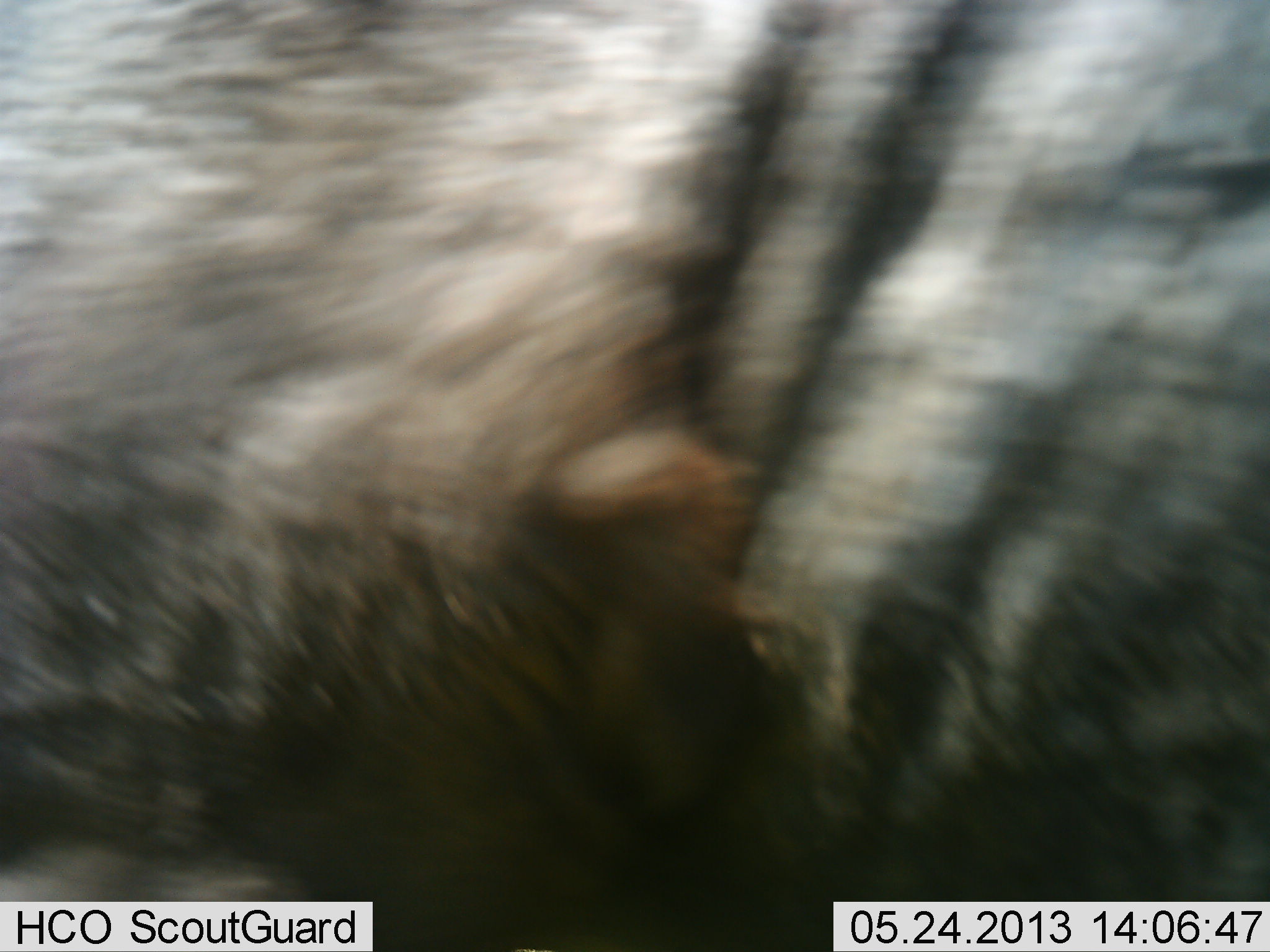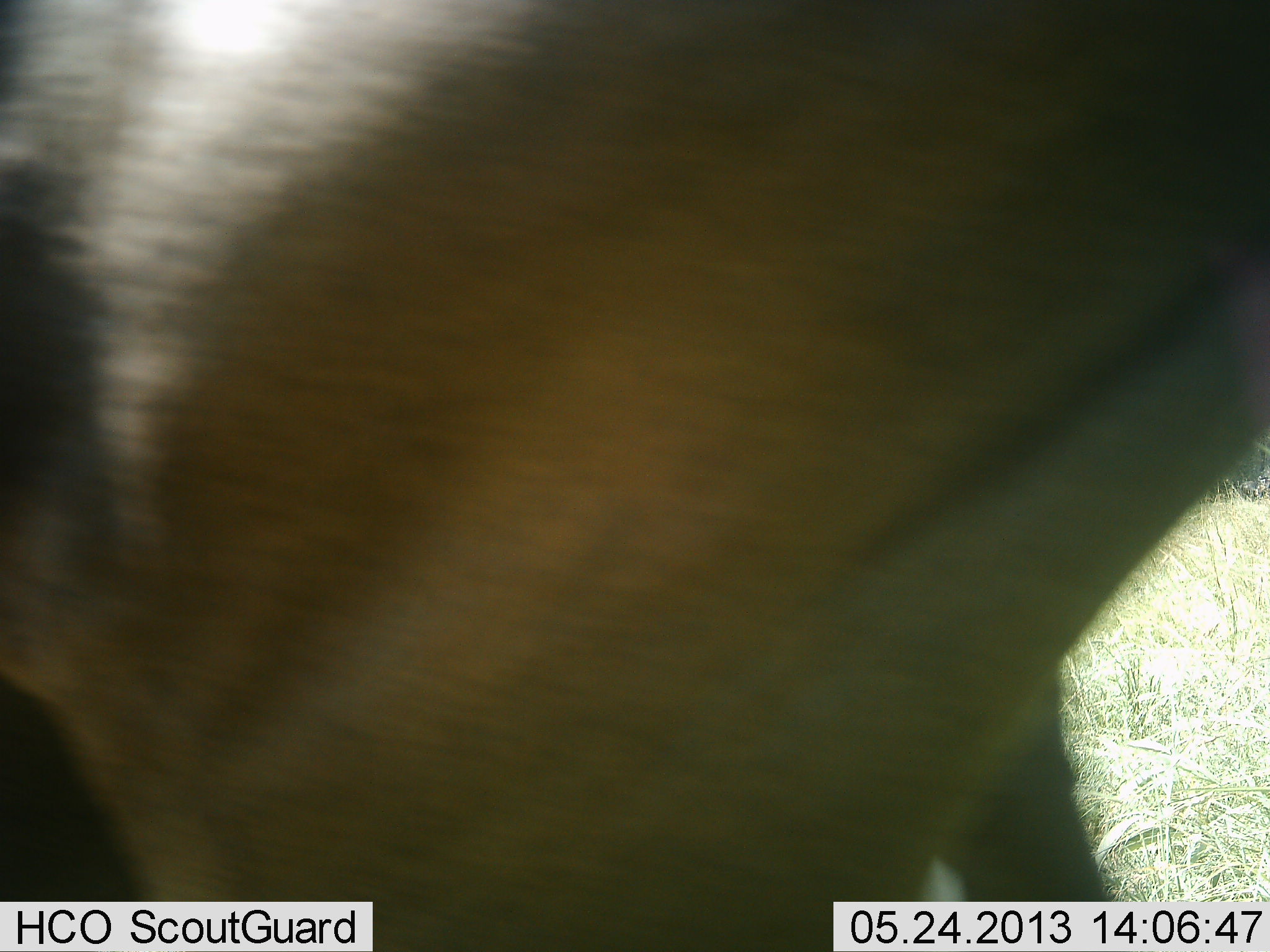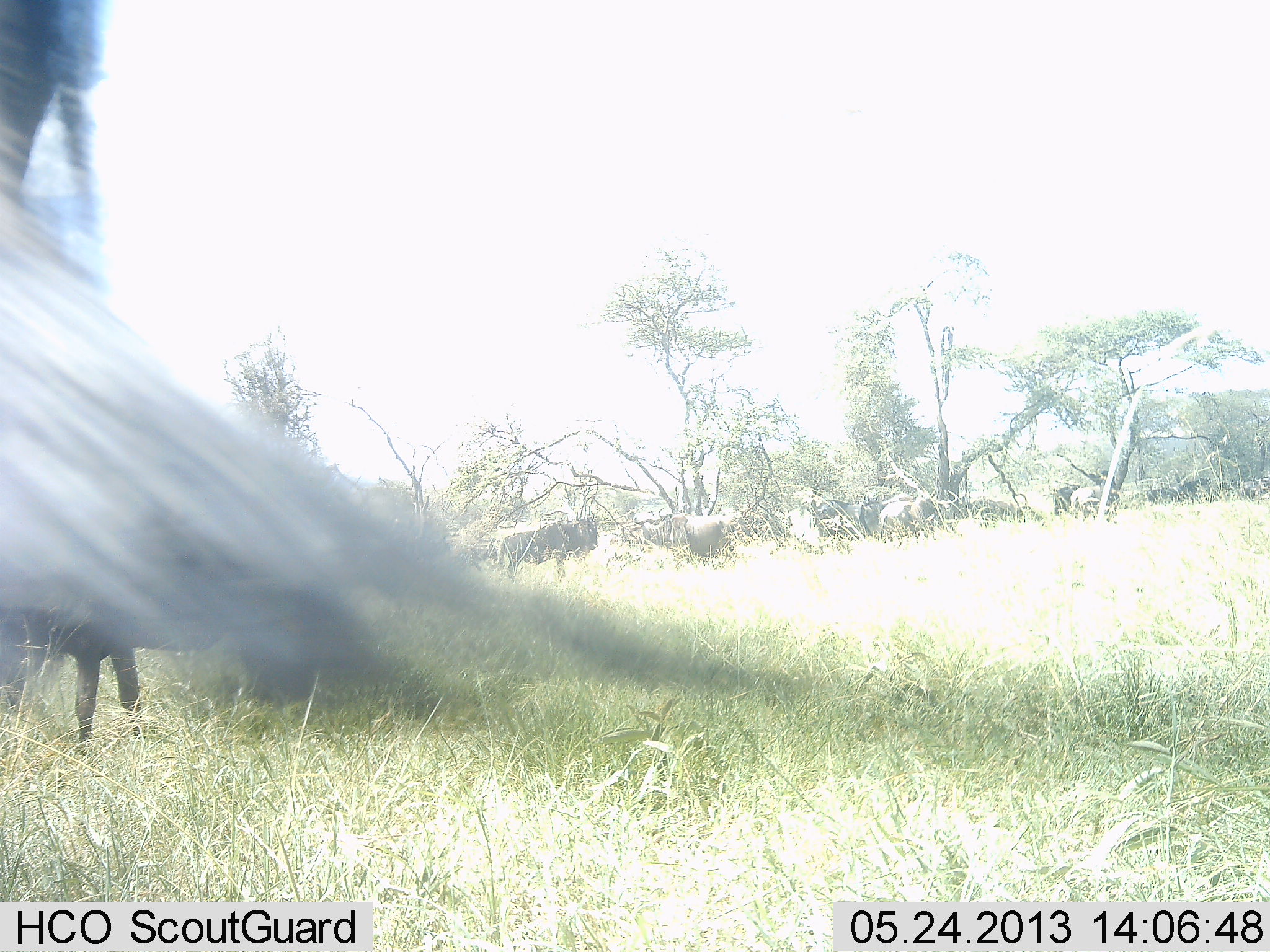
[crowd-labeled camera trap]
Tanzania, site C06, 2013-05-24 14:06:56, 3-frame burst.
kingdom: Animalia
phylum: Chordata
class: Mammalia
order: Artiodactyla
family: Bovidae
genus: Connochaetes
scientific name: Connochaetes taurinus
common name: blue wildebeest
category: wildebeest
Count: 10.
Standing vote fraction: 76%.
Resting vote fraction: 5%.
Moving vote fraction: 86%.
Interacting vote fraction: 5%.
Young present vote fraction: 0%.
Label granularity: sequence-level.